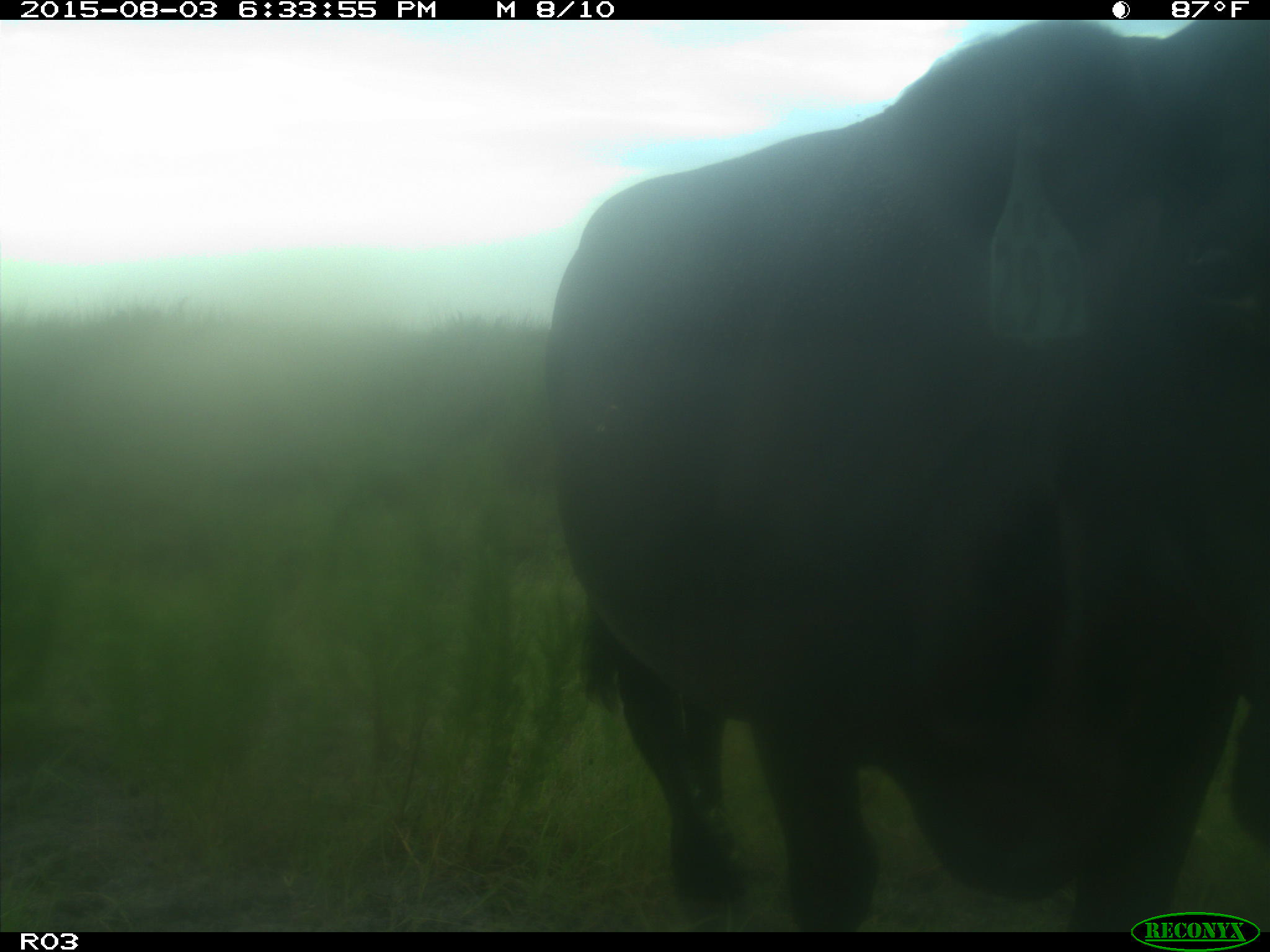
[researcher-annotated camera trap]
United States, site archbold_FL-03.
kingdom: Animalia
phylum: Chordata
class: Mammalia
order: Artiodactyla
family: Bovidae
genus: Bos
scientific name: Bos taurus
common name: domestic cow